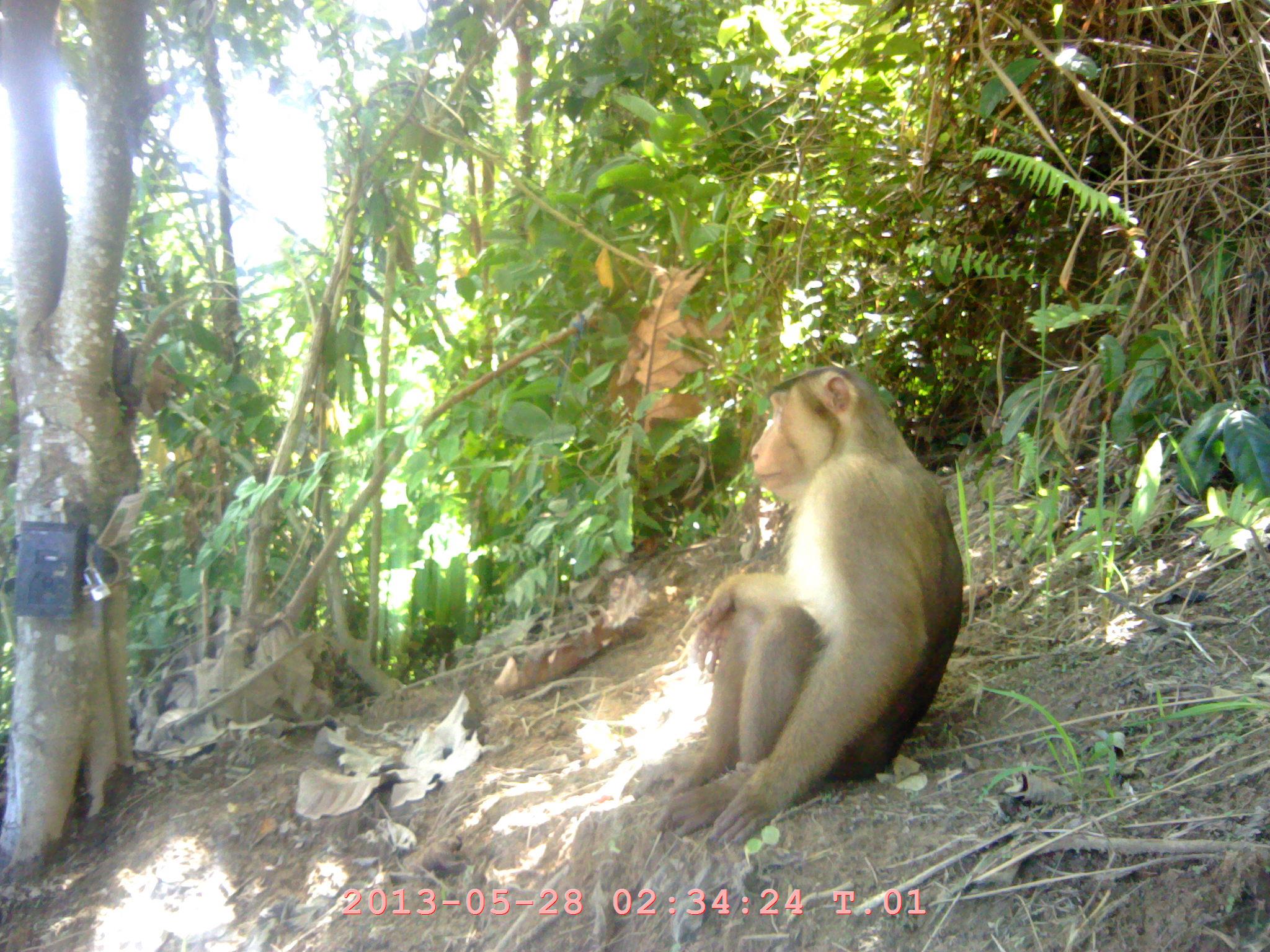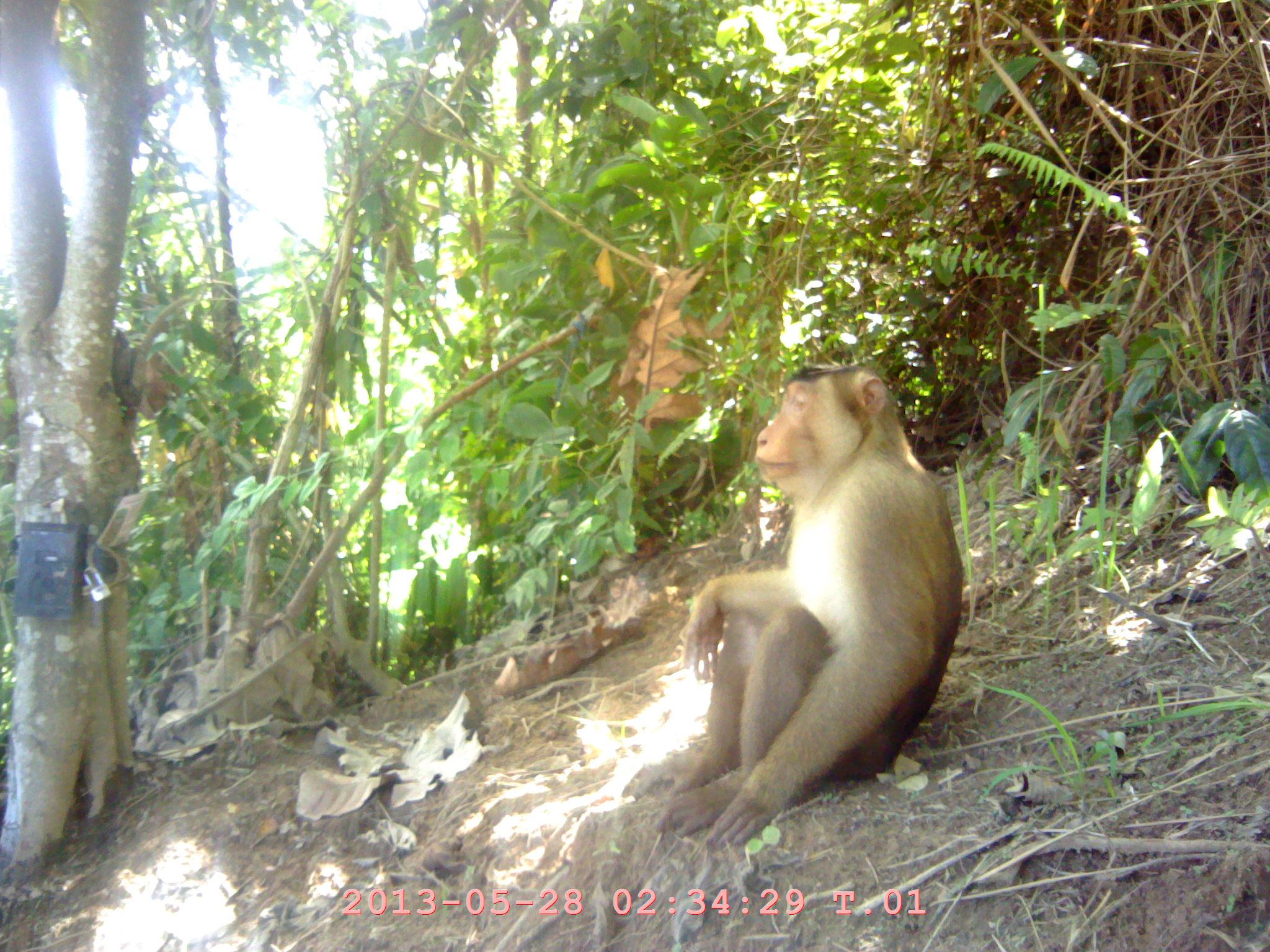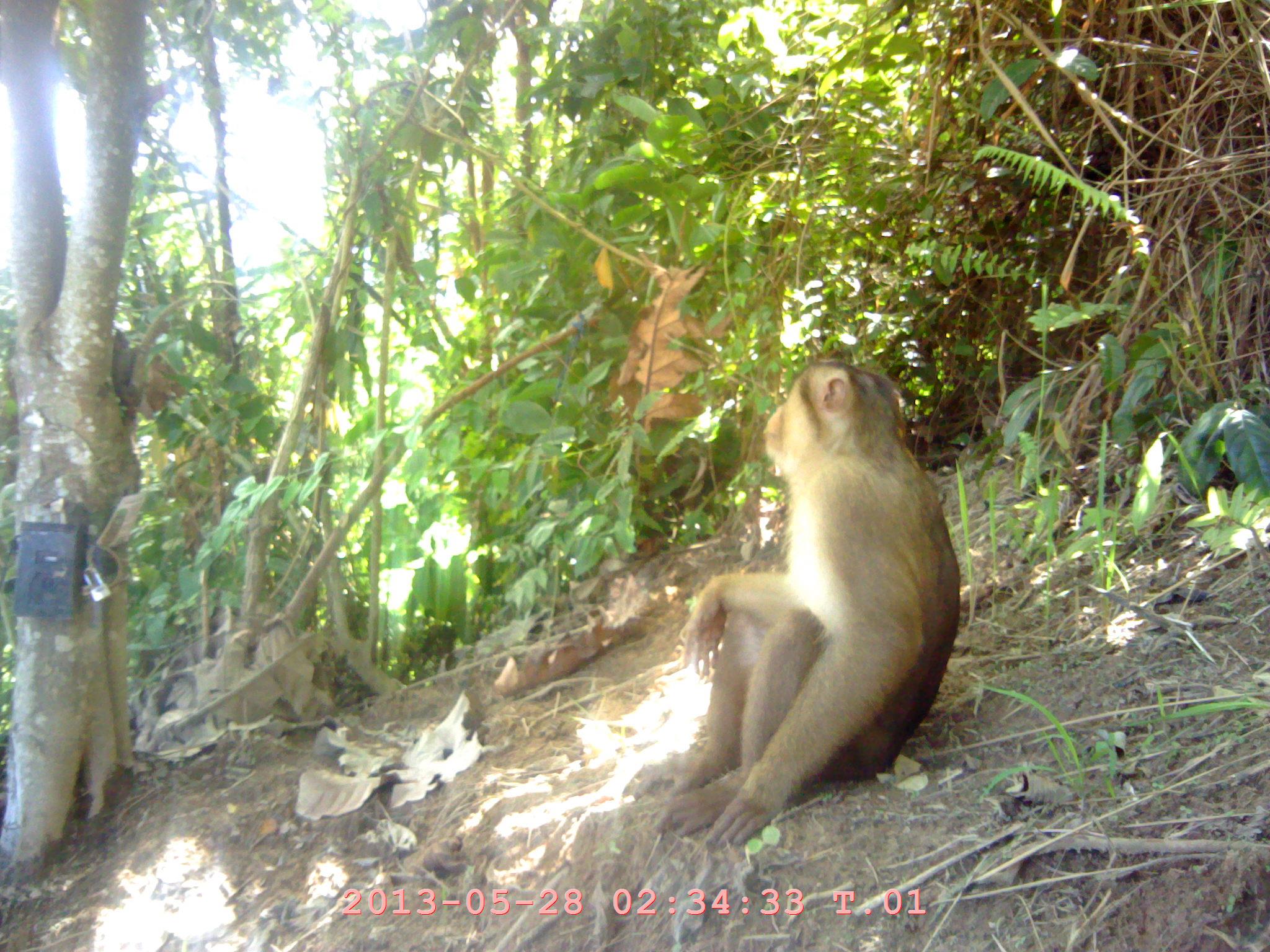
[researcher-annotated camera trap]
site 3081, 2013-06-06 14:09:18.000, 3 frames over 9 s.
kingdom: Animalia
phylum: Chordata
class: Mammalia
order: Primates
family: Cercopithecidae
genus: Macaca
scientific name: Macaca nemestrina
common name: southern pig-tailed macaque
Macaca nemestrina (southern pig-tailed macaque), count 1.